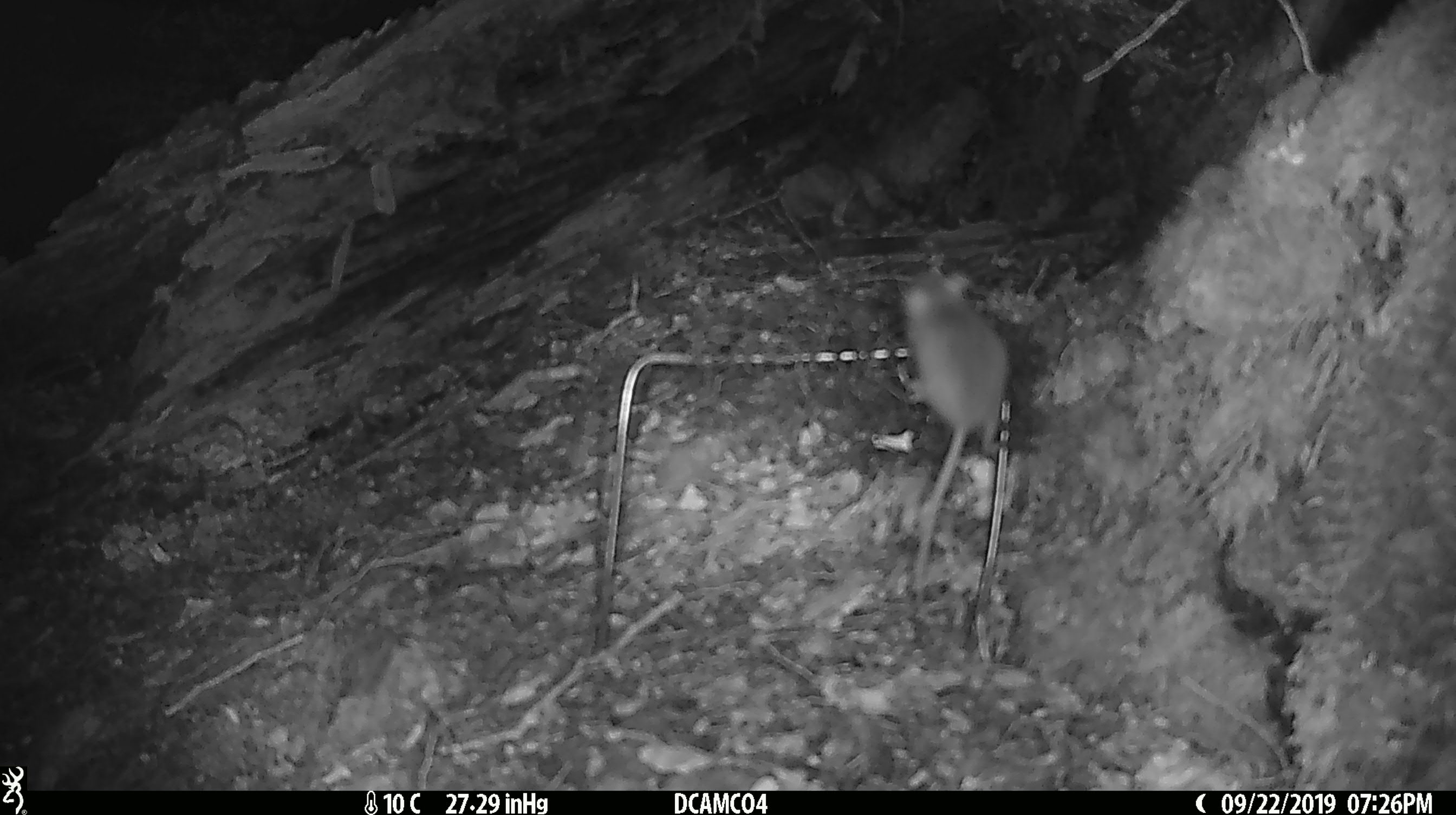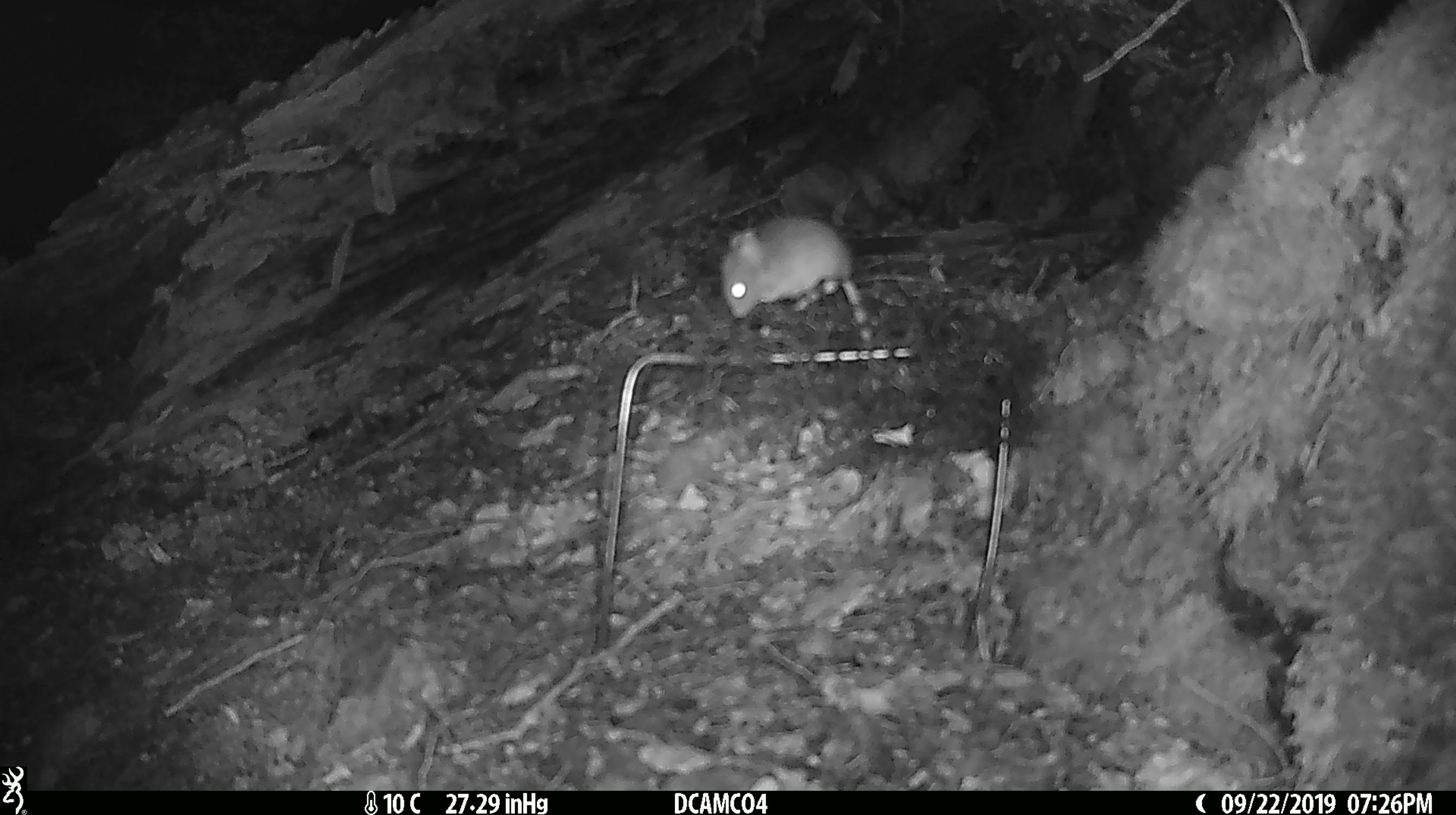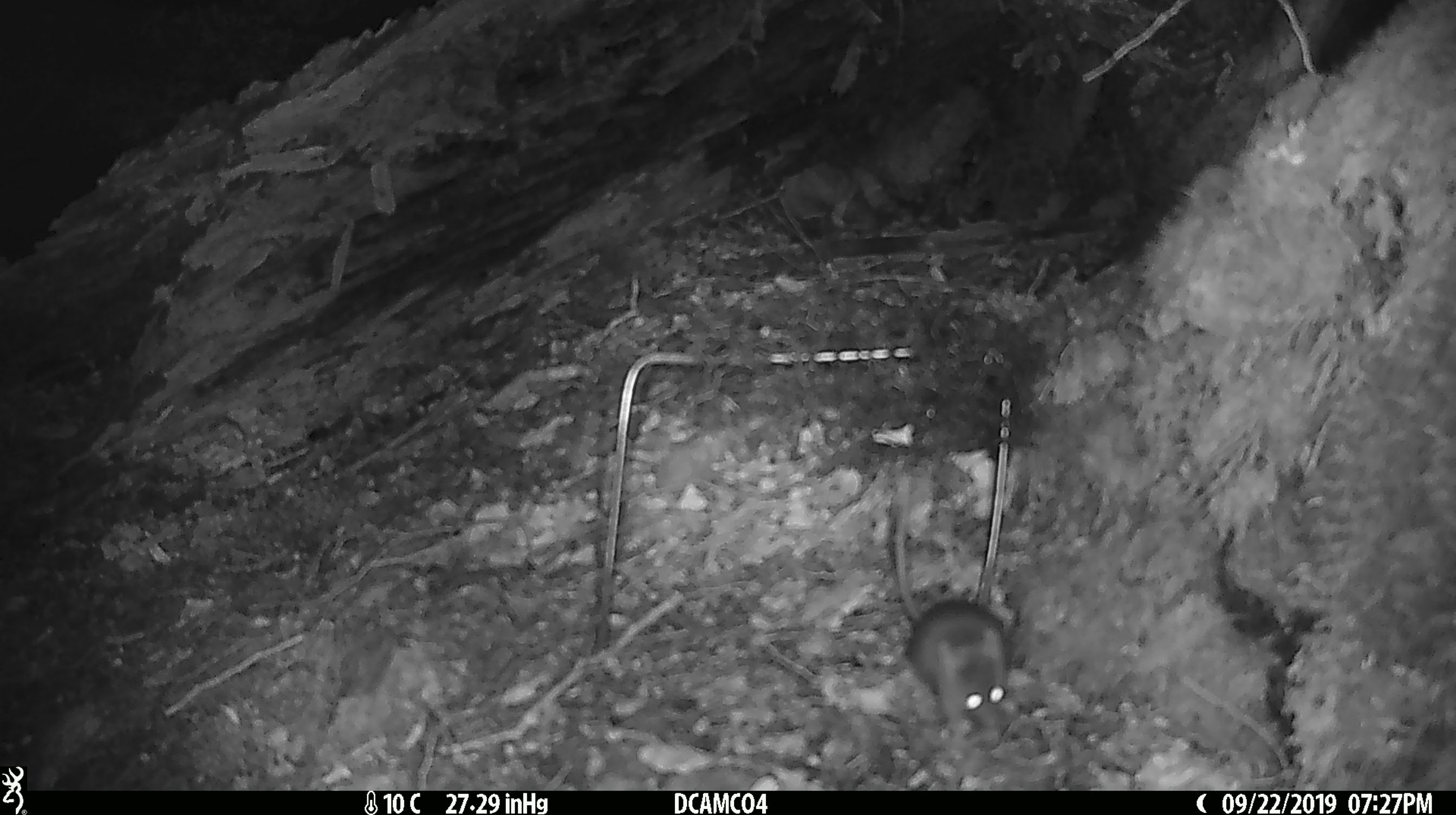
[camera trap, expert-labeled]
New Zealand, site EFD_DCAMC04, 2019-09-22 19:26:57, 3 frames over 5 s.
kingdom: Animalia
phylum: Chordata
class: Mammalia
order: Rodentia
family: Muridae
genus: Mus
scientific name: Mus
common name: mouse